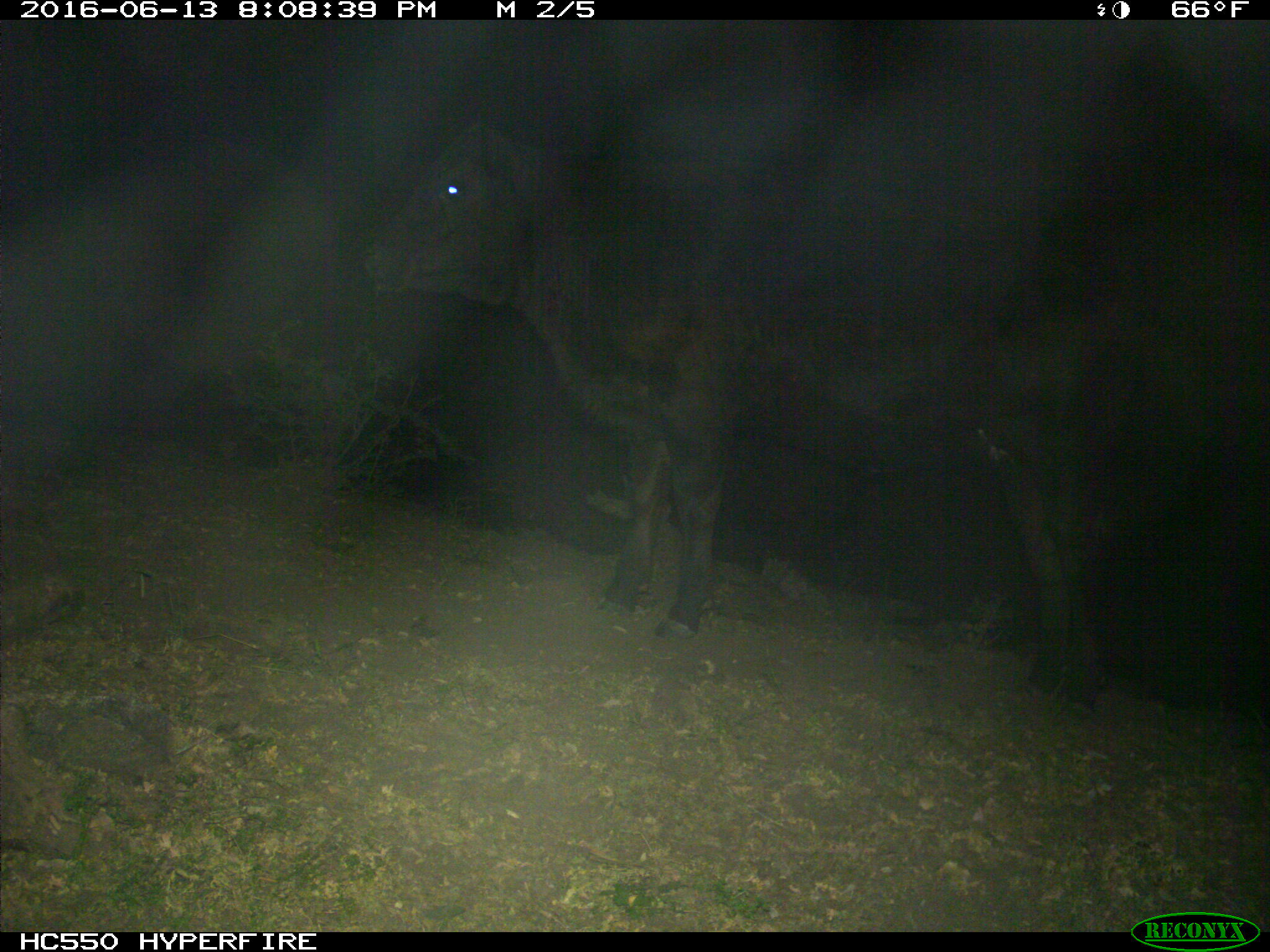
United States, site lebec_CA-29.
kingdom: Animalia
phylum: Chordata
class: Mammalia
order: Artiodactyla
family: Bovidae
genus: Bos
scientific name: Bos taurus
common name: domestic cow